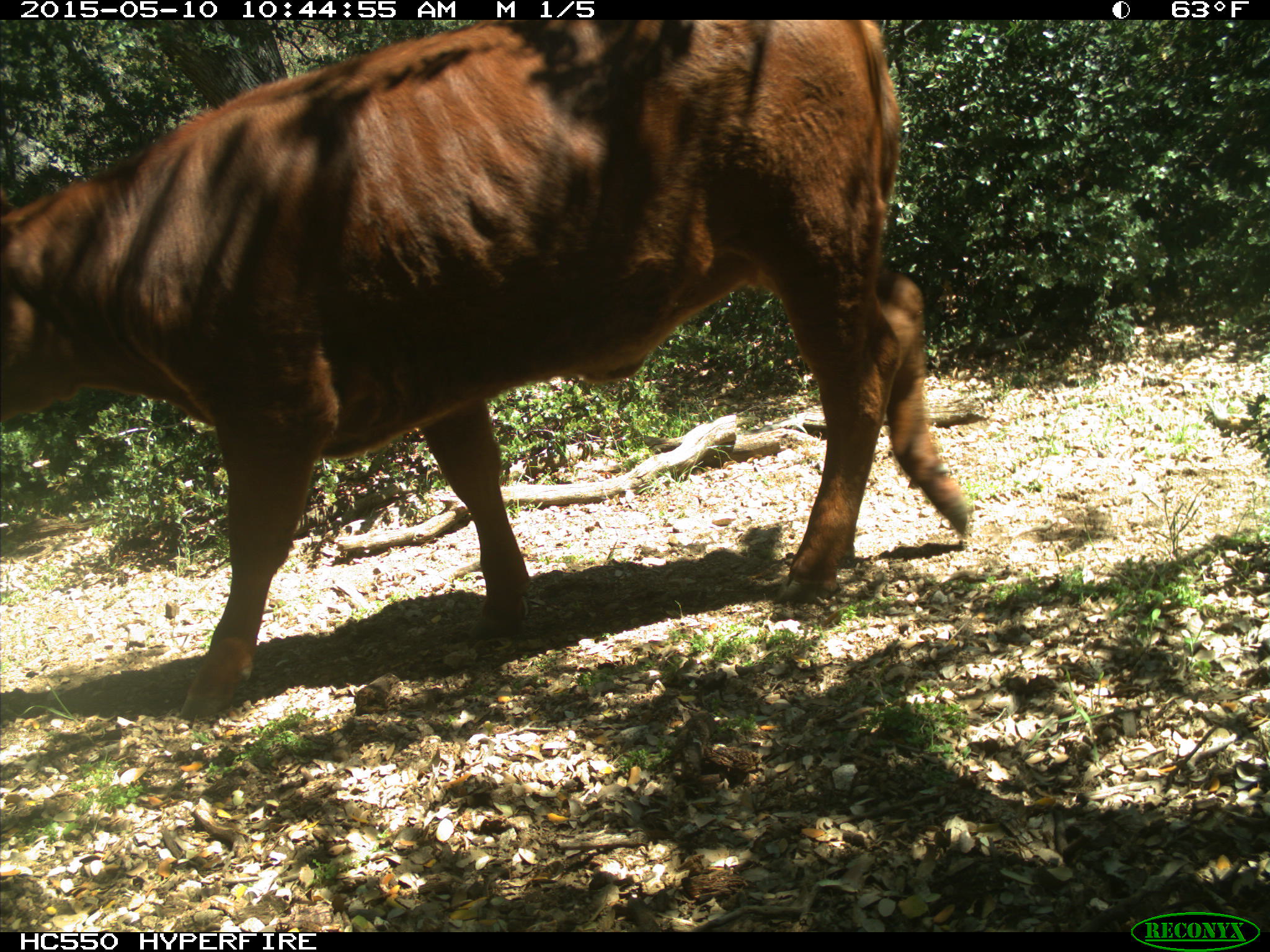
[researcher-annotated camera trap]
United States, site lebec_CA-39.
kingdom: Animalia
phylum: Chordata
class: Mammalia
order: Artiodactyla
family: Bovidae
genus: Bos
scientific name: Bos taurus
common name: domestic cow